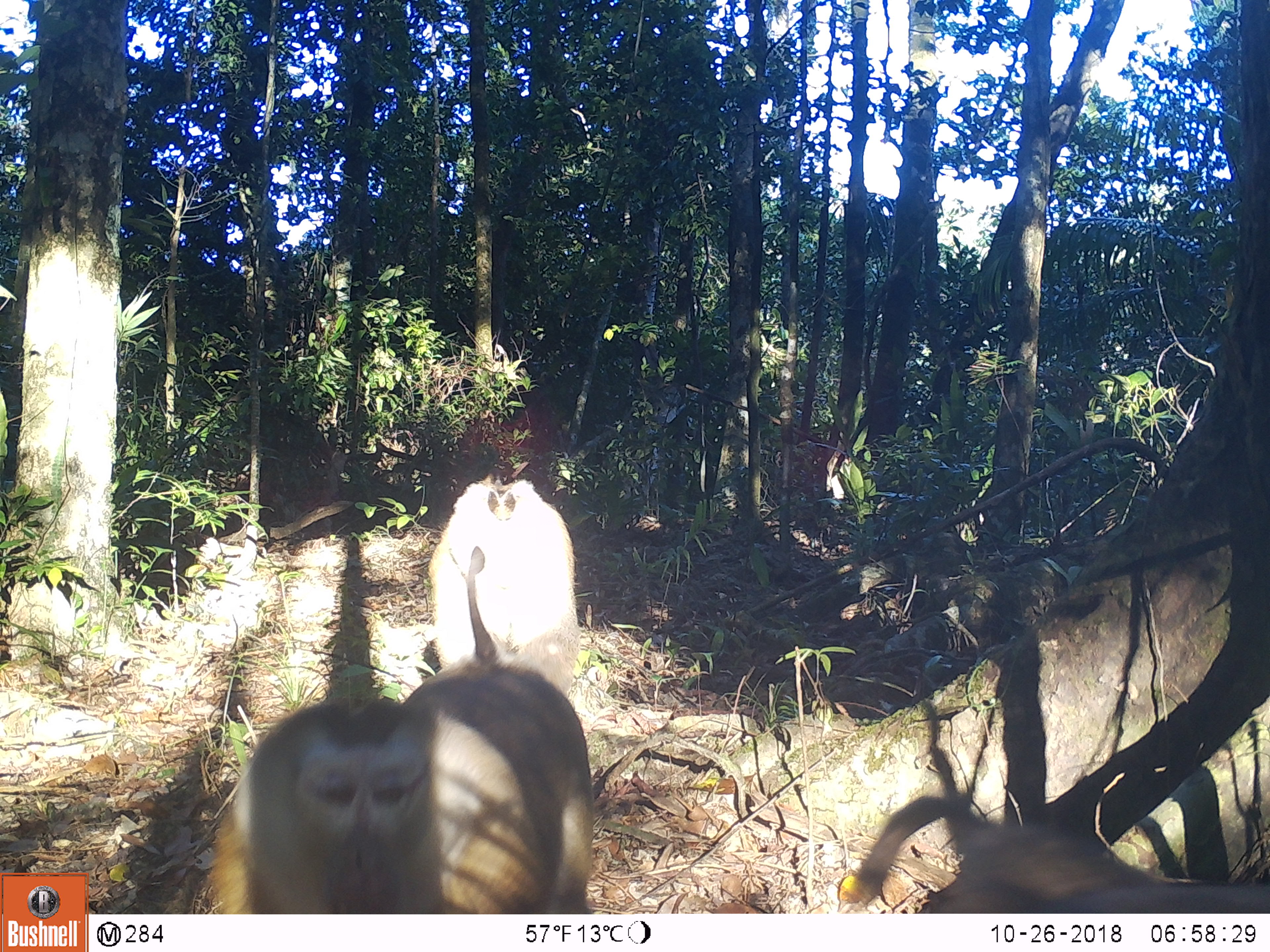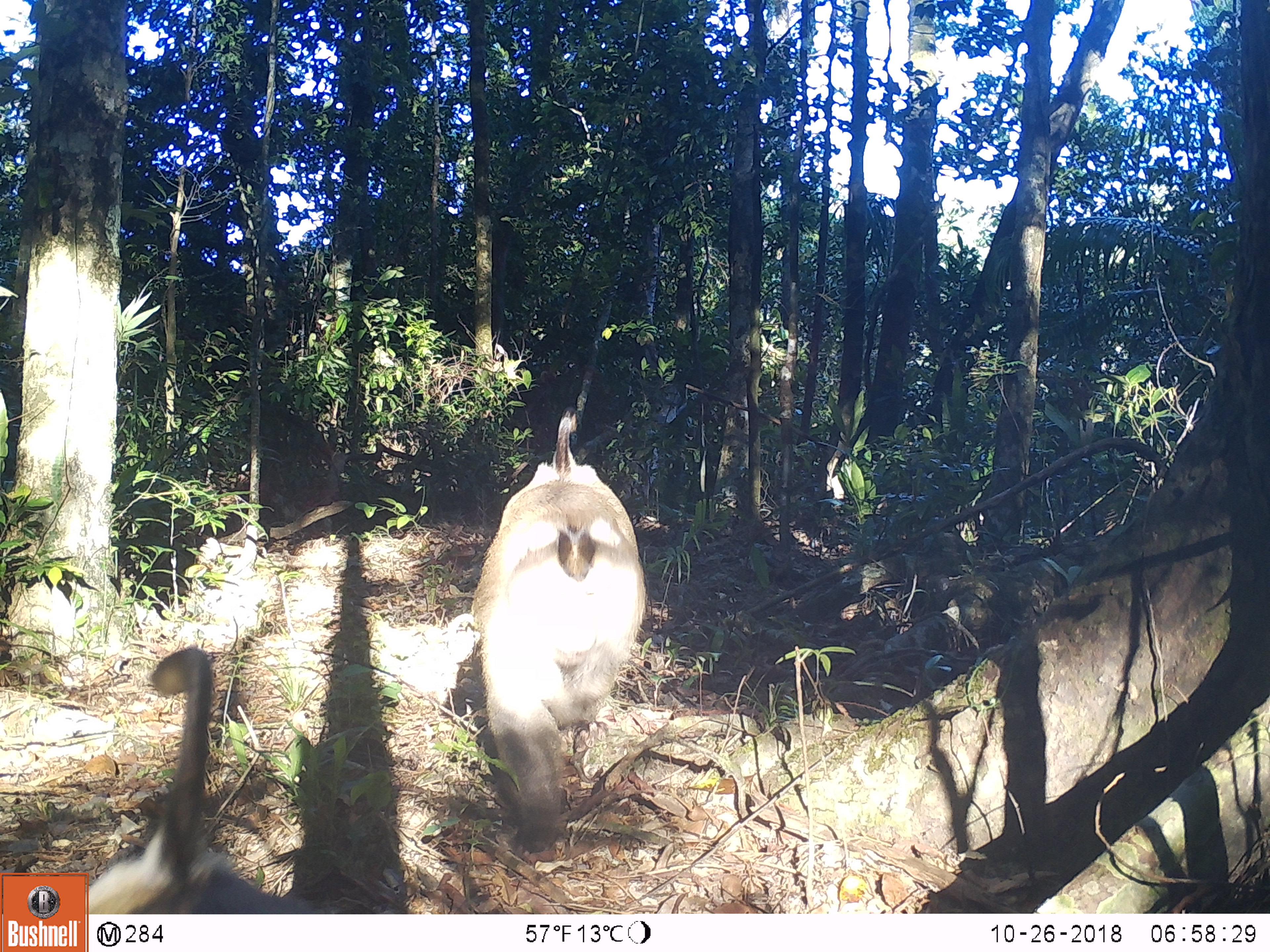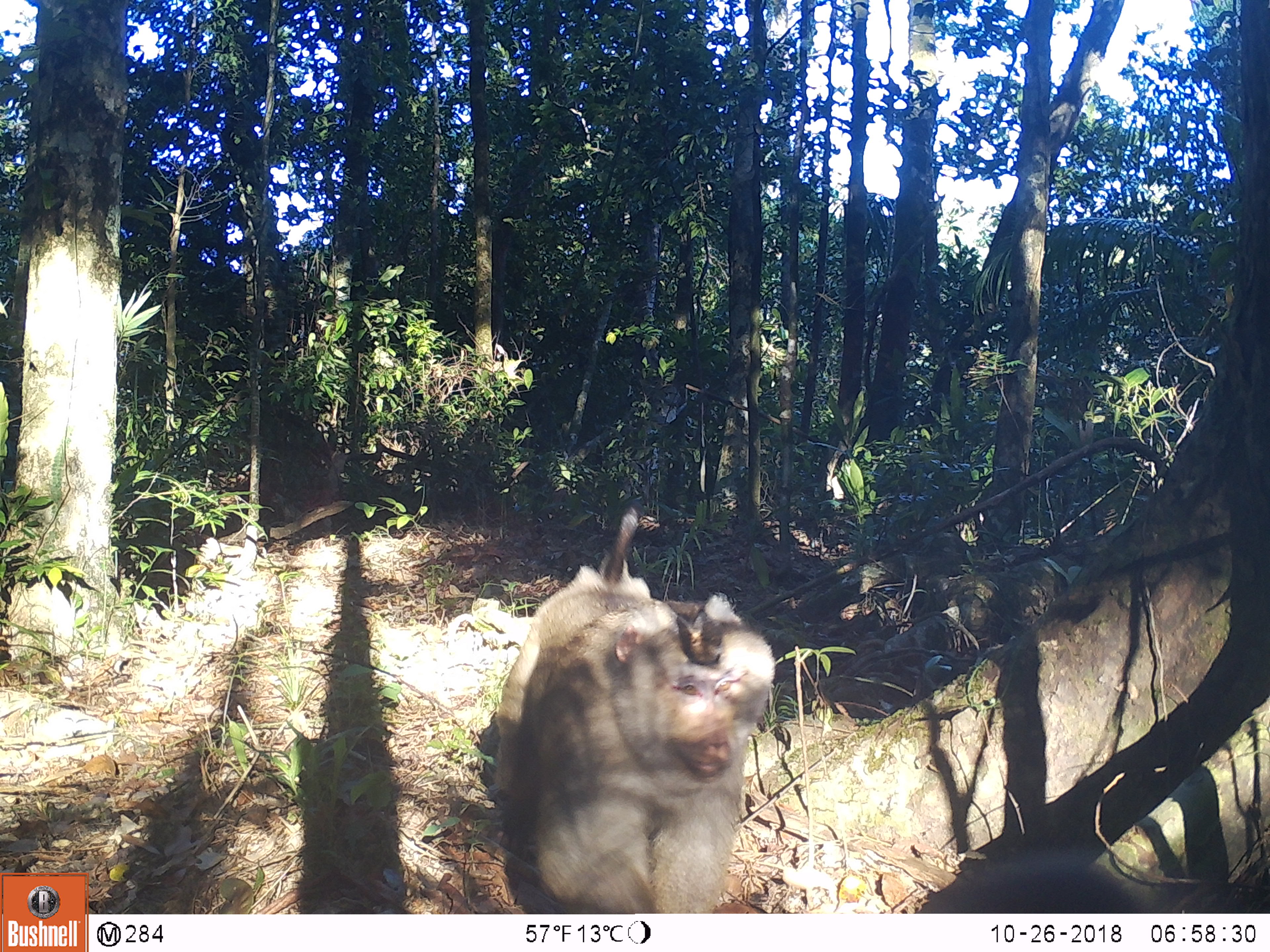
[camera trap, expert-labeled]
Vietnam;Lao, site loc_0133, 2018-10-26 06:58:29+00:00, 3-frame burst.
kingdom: Animalia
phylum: Chordata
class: Mammalia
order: Primates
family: Cercopithecidae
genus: Macaca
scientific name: Macaca nemestrina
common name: pig-tailed macaque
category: pig tailed macaque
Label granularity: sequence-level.